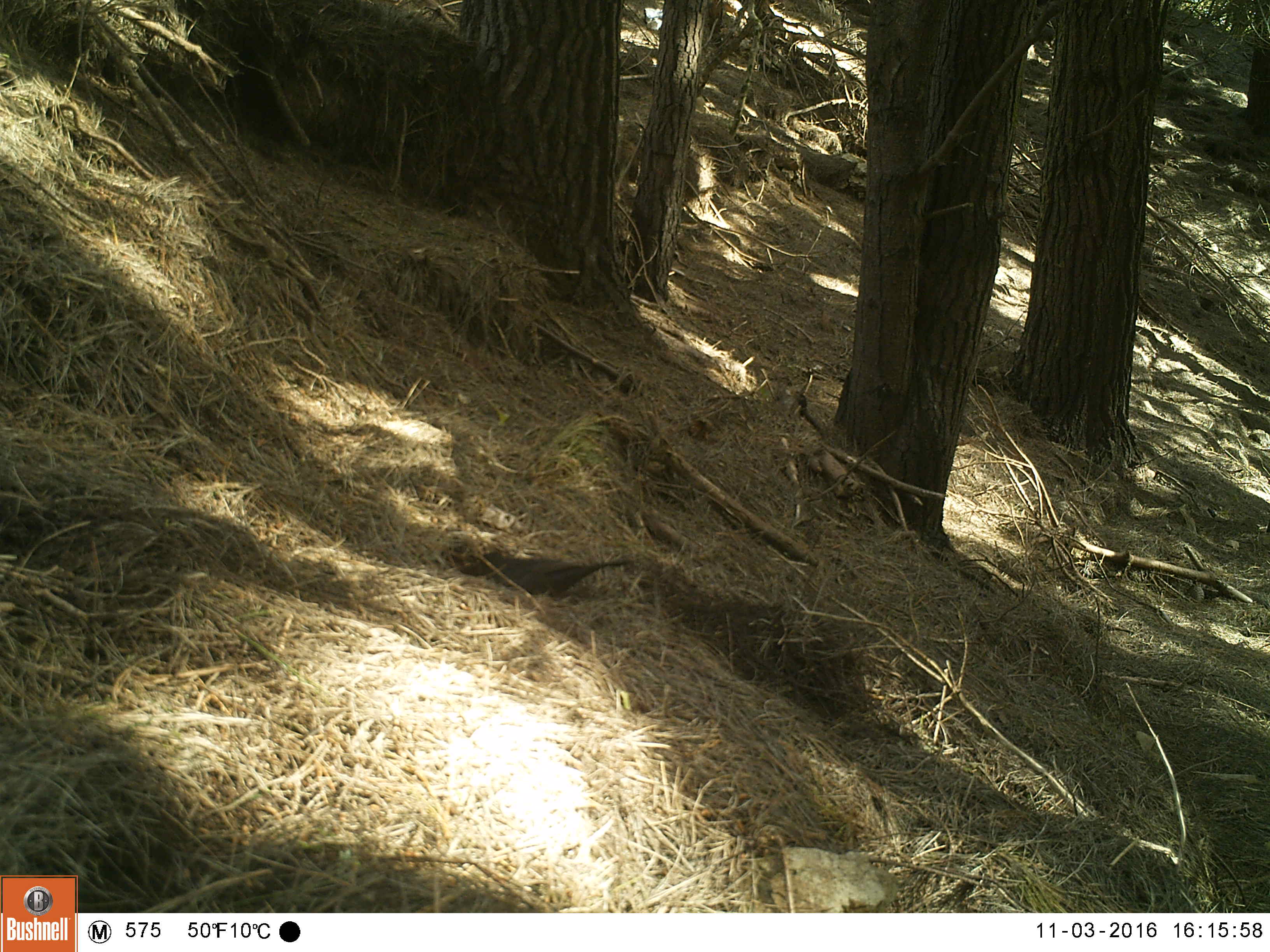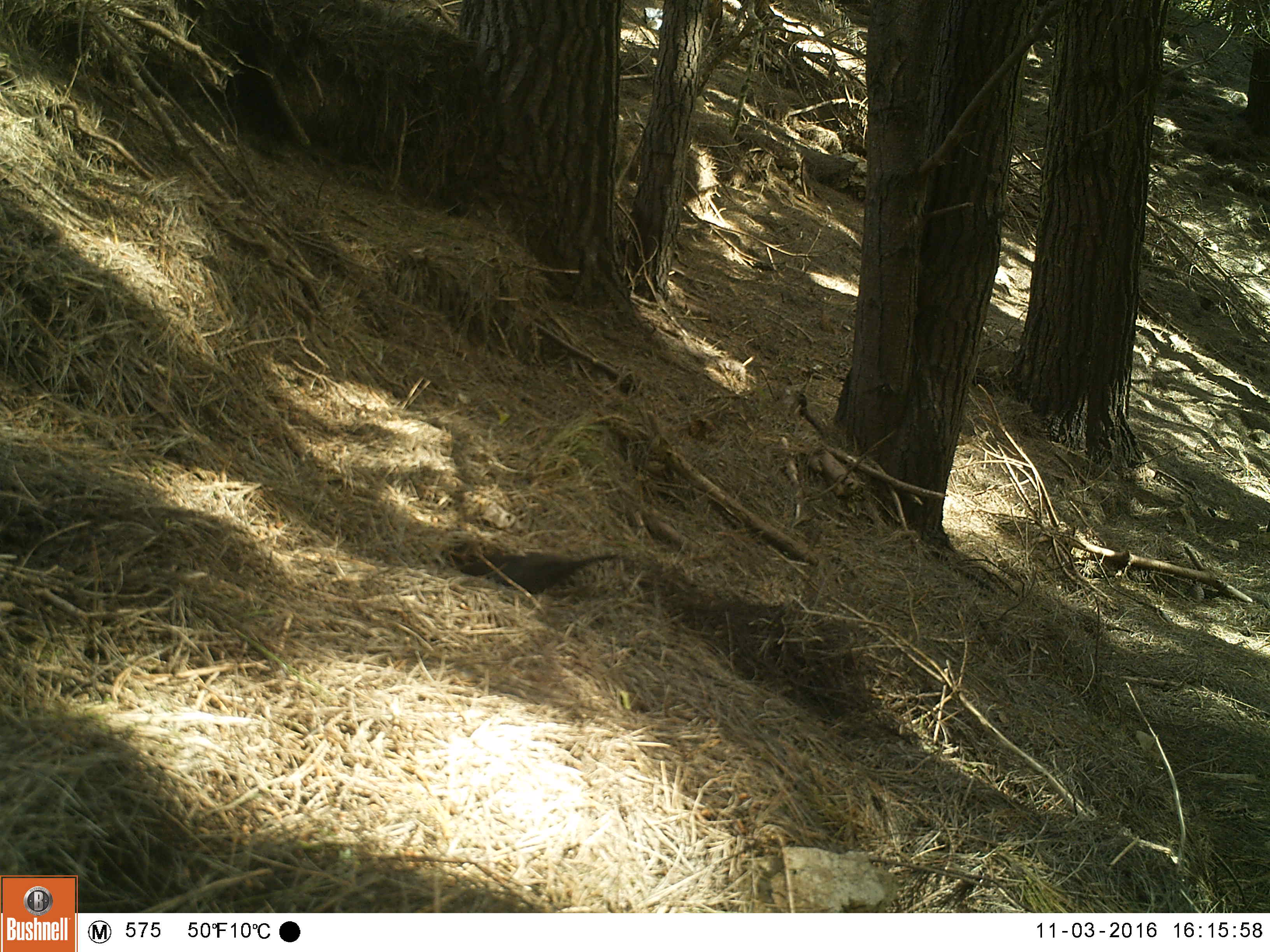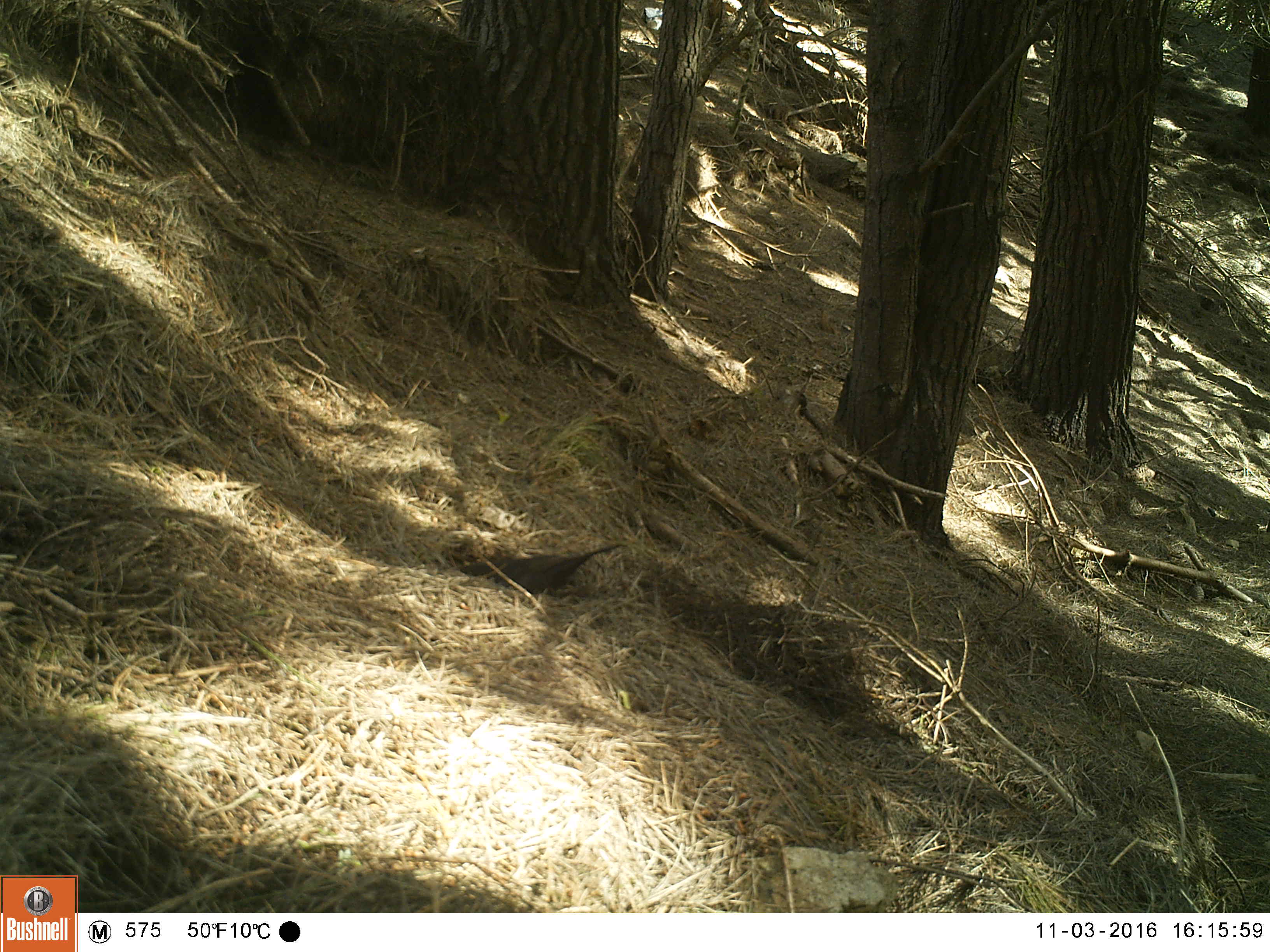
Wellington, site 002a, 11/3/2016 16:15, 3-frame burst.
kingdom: Animalia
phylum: Chordata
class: Aves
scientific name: Aves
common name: bird